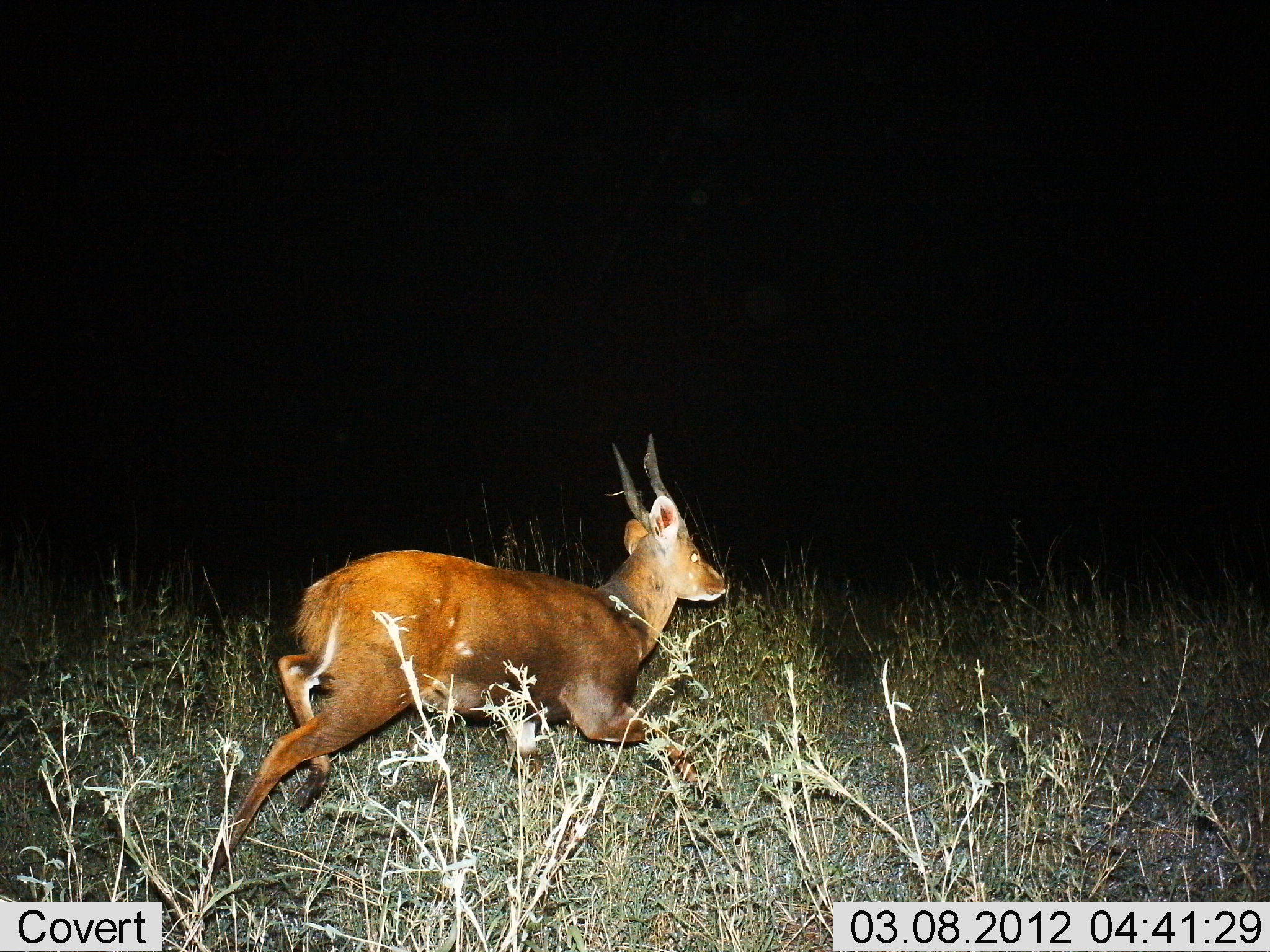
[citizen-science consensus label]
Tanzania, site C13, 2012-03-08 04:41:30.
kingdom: Animalia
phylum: Chordata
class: Mammalia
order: Artiodactyla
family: Bovidae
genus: Tragelaphus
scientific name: Tragelaphus scriptus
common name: bushbuck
Bushbuck (Tragelaphus scriptus), count 1. Behavior (volunteer vote fractions): standing 5%, resting 0%, moving 100%, interacting 0%. Young present (vote fraction): 0%. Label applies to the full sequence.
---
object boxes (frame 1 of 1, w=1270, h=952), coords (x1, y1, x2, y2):
animal: (194, 428, 730, 878)